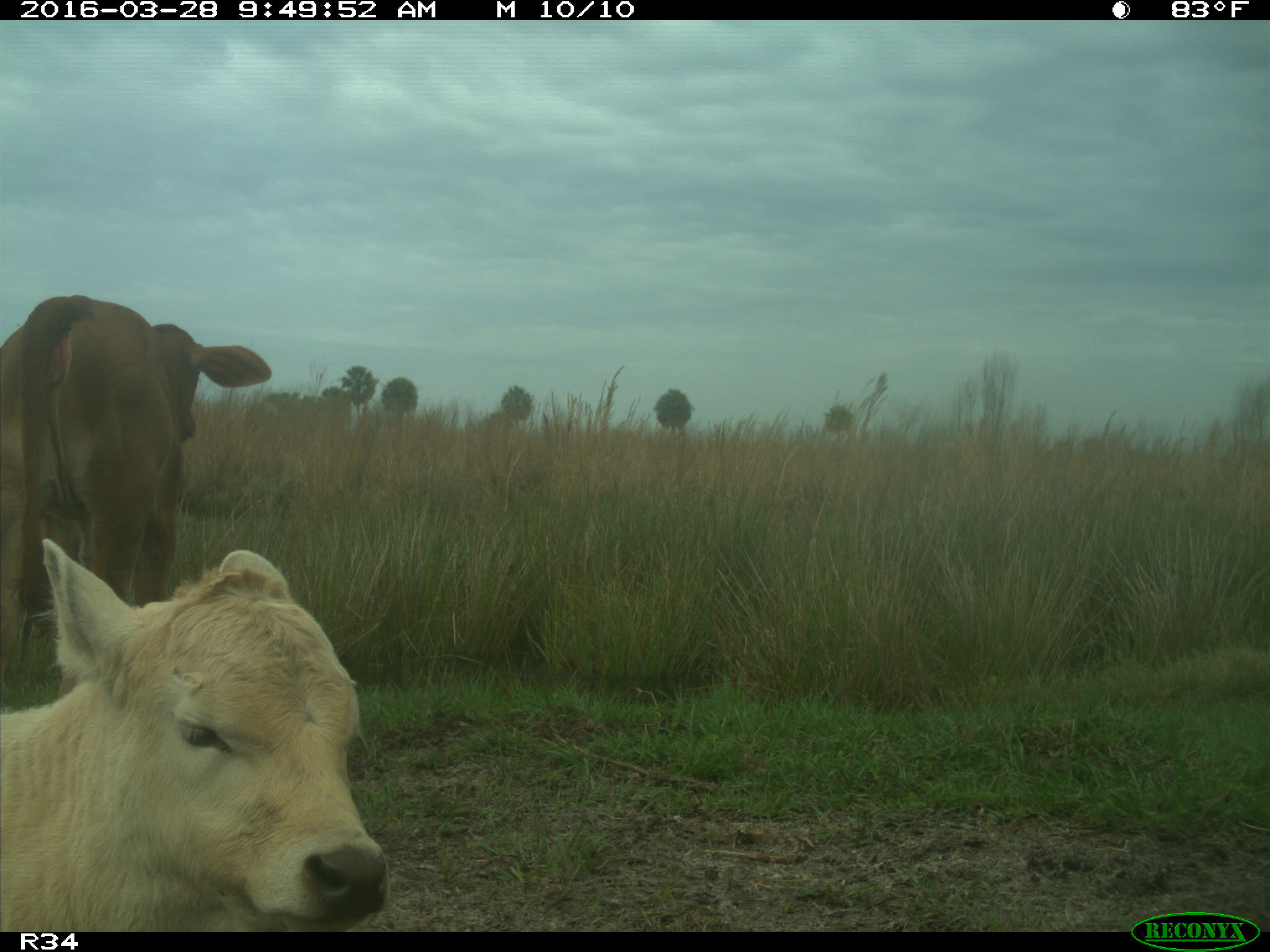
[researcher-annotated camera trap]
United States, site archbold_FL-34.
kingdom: Animalia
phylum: Chordata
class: Mammalia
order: Artiodactyla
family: Bovidae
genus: Bos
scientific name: Bos taurus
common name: domestic cow